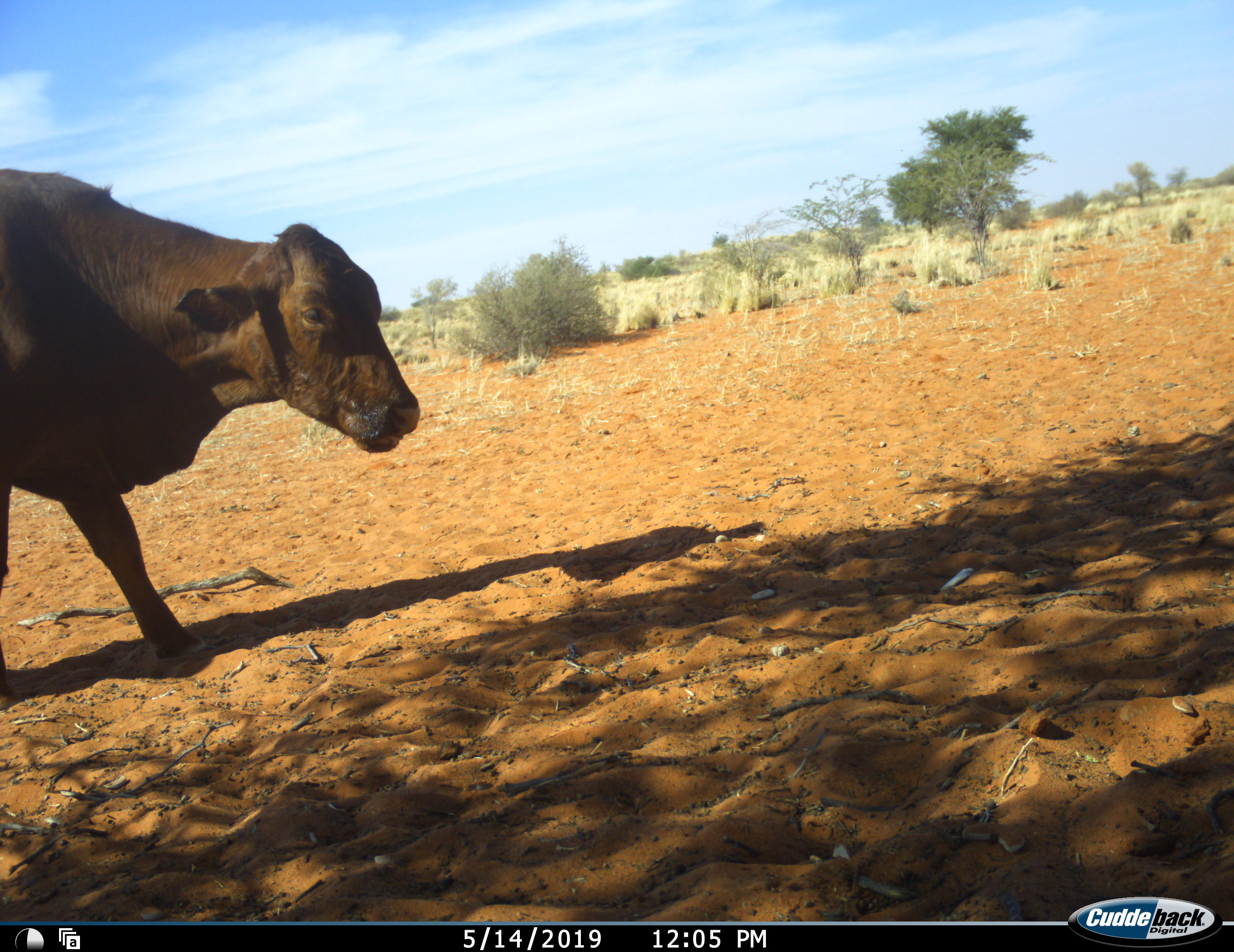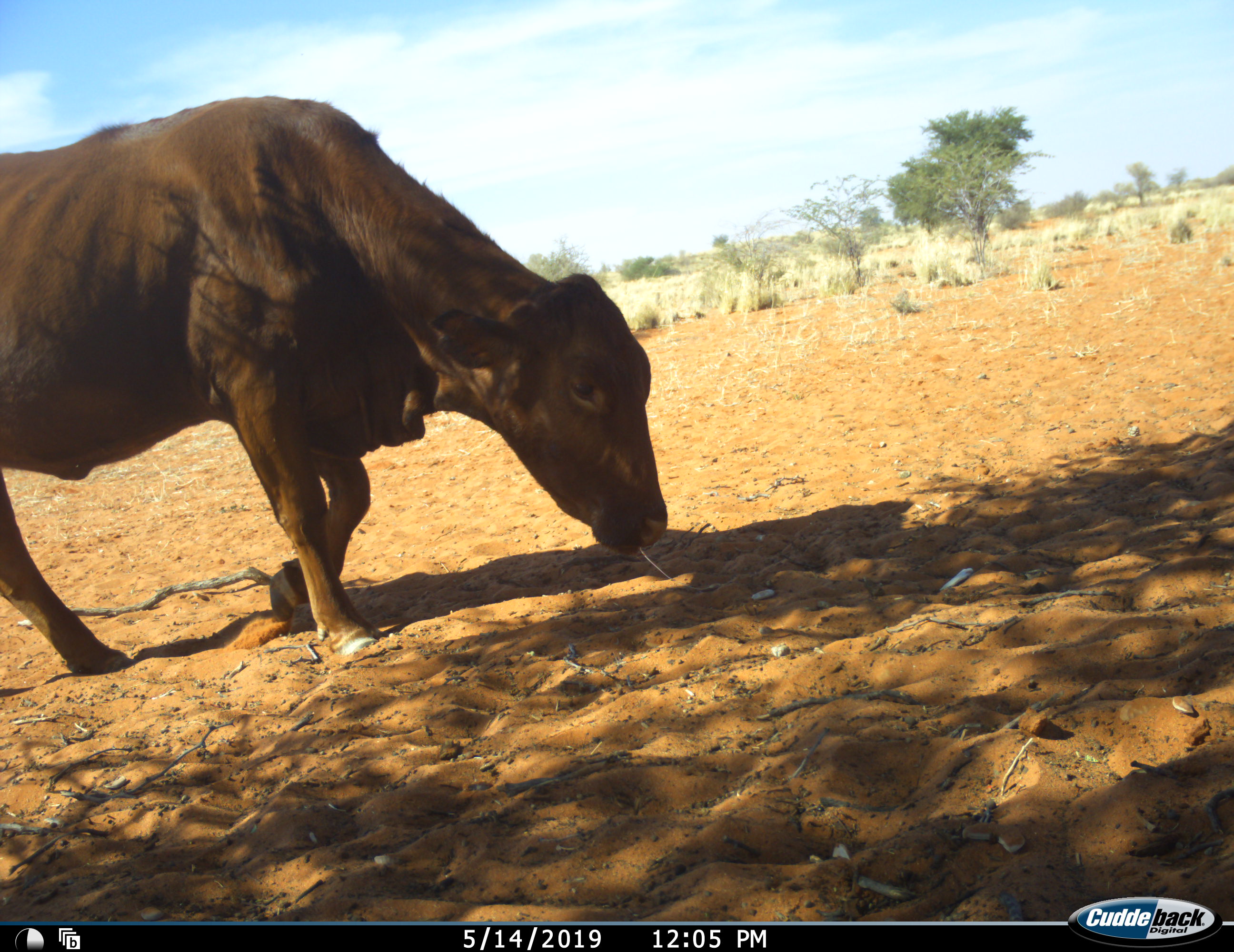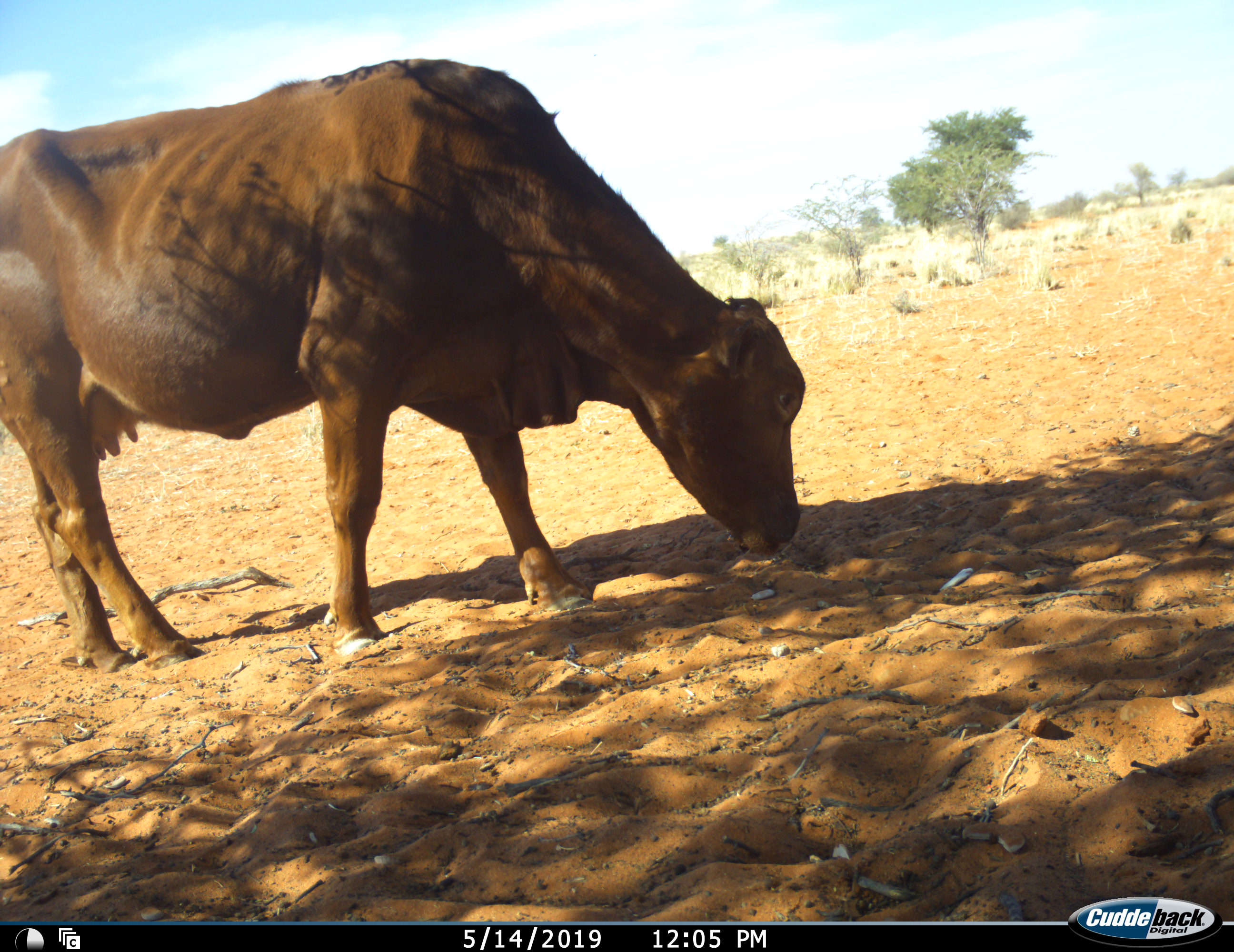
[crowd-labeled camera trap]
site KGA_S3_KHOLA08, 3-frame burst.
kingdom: Animalia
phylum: Chordata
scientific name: Vertebrata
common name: domestic animal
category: domesticanimal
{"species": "domesticanimal (domestic animal) (Vertebrata)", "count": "1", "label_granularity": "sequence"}